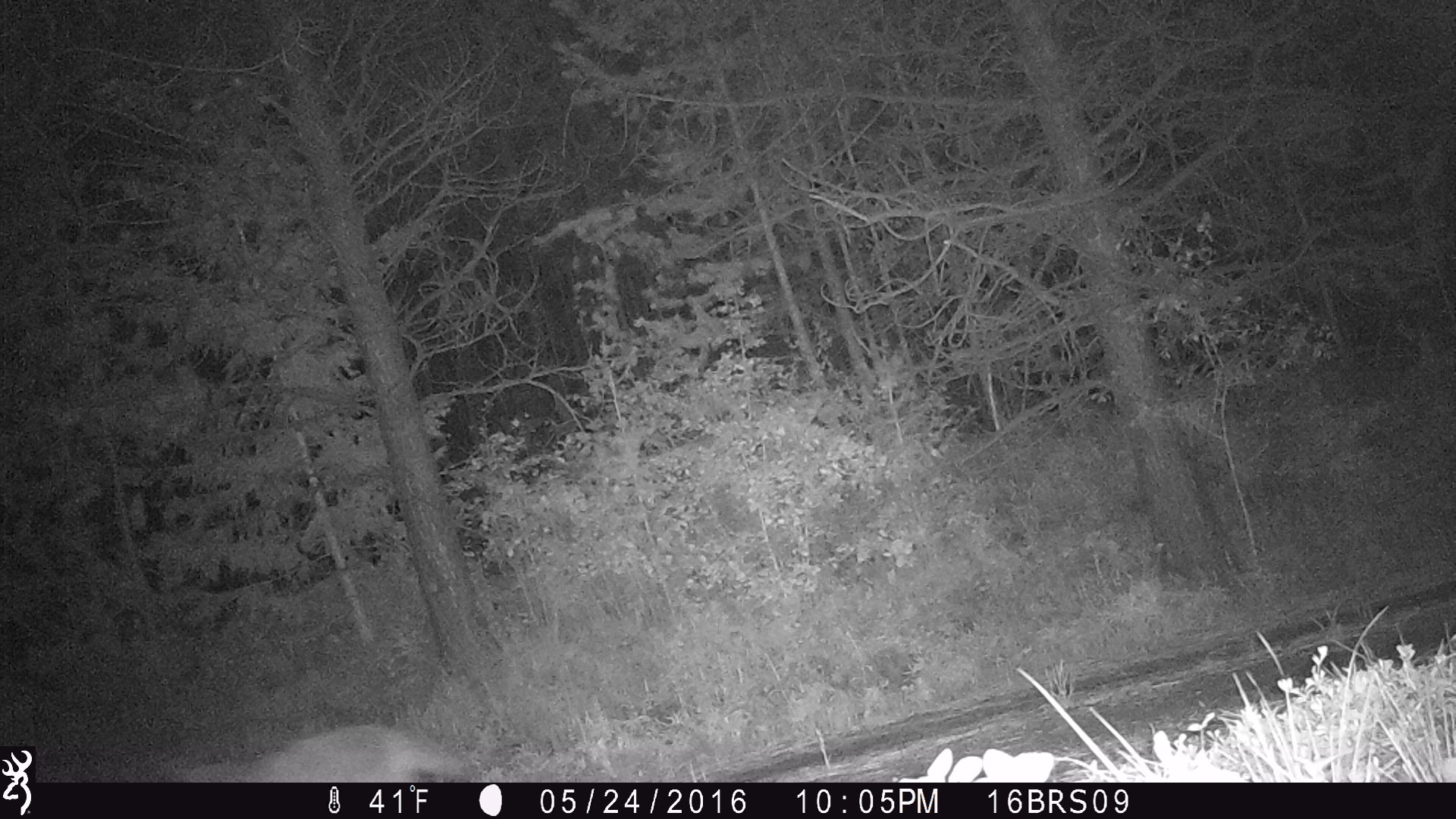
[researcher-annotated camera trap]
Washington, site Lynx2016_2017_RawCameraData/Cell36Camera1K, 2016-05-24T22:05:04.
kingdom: Animalia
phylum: Chordata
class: Mammalia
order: Carnivora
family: Canidae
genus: Canis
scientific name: Canis latrans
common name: coyote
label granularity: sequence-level